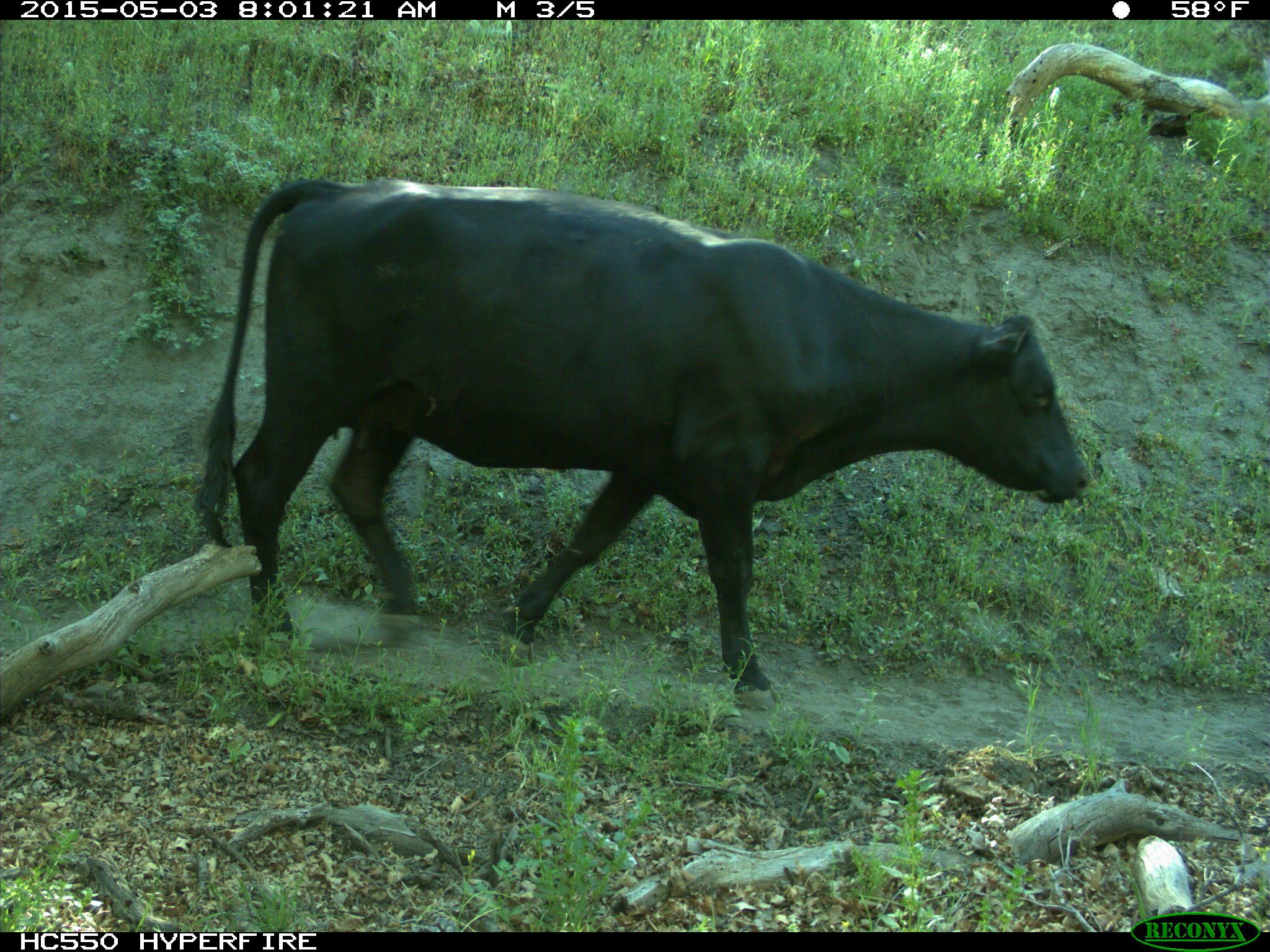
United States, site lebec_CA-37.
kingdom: Animalia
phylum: Chordata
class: Mammalia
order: Artiodactyla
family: Bovidae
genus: Bos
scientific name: Bos taurus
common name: domestic cow